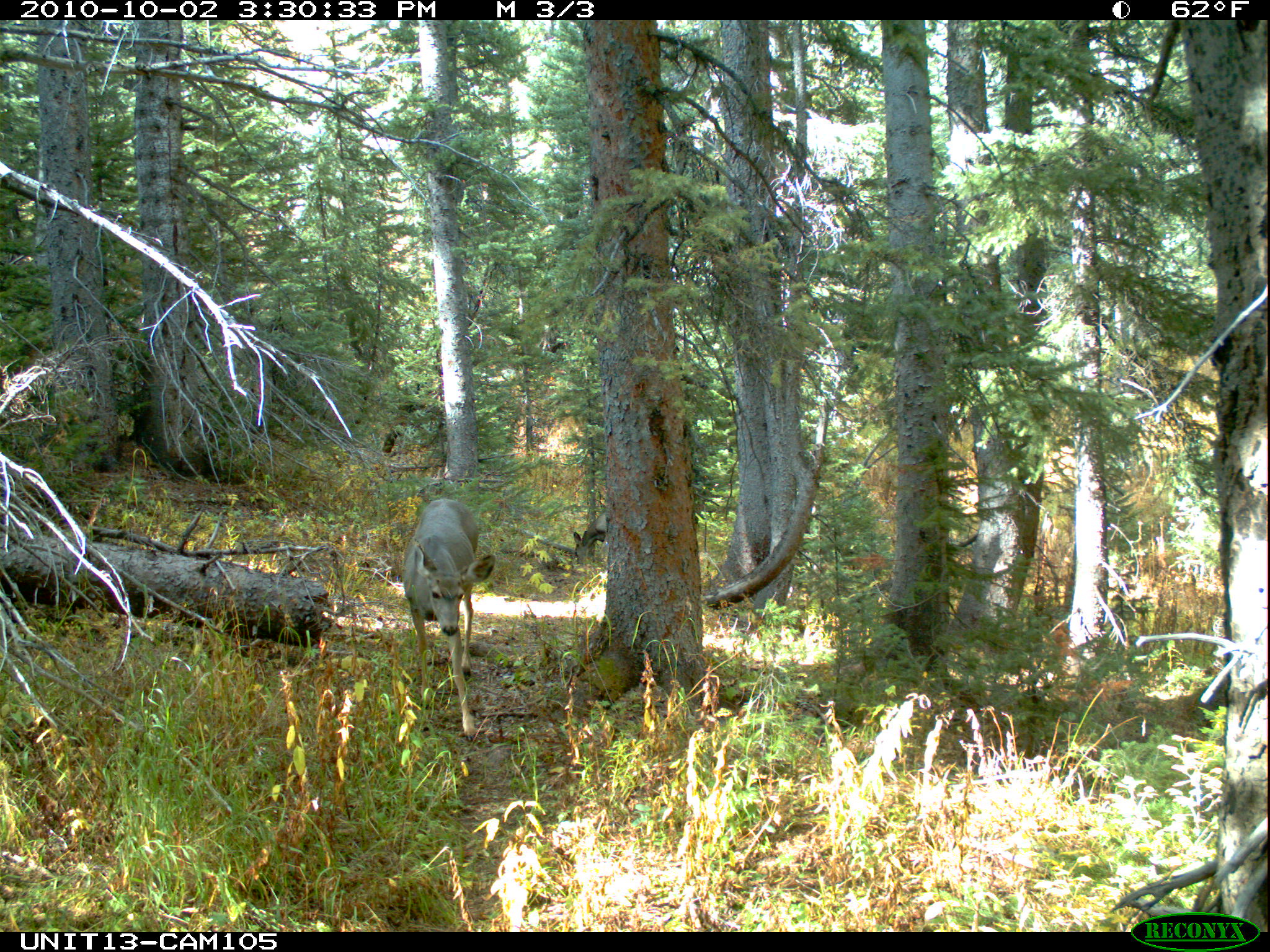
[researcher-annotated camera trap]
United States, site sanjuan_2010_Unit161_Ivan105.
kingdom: Animalia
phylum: Chordata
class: Mammalia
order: Artiodactyla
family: Cervidae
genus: Odocoileus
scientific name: Odocoileus hemionus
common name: mule deer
Odocoileus hemionus (mule deer).